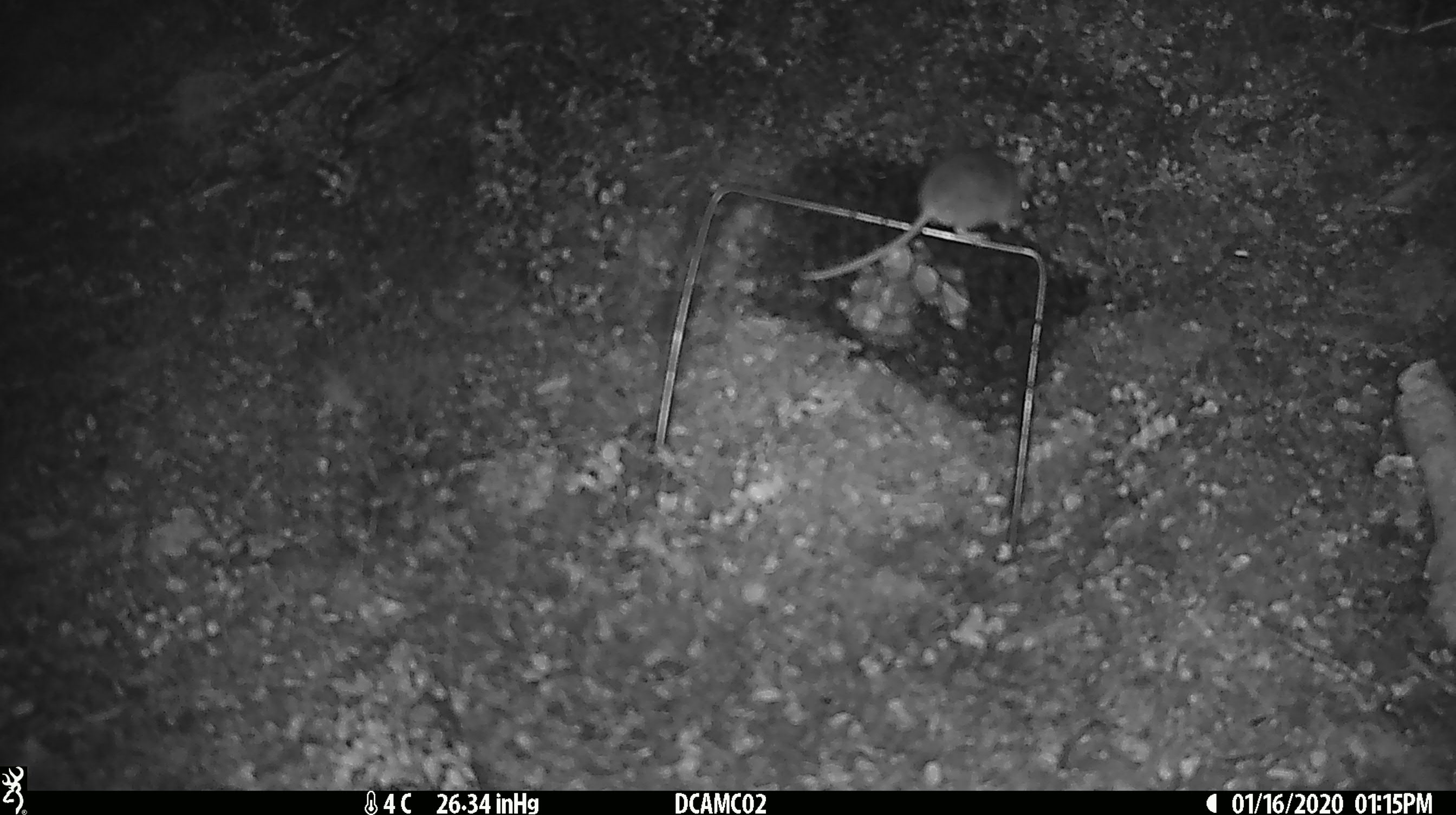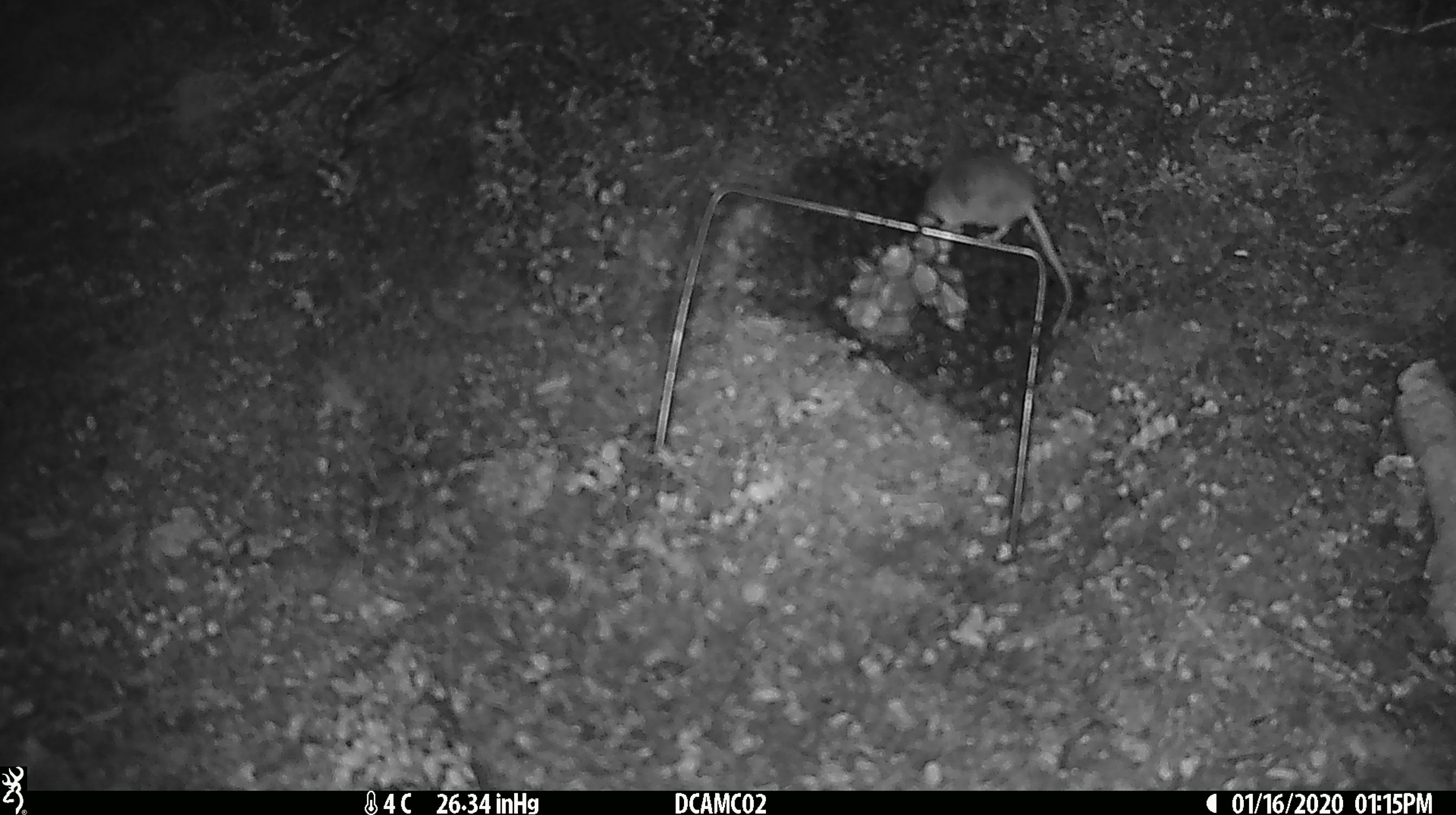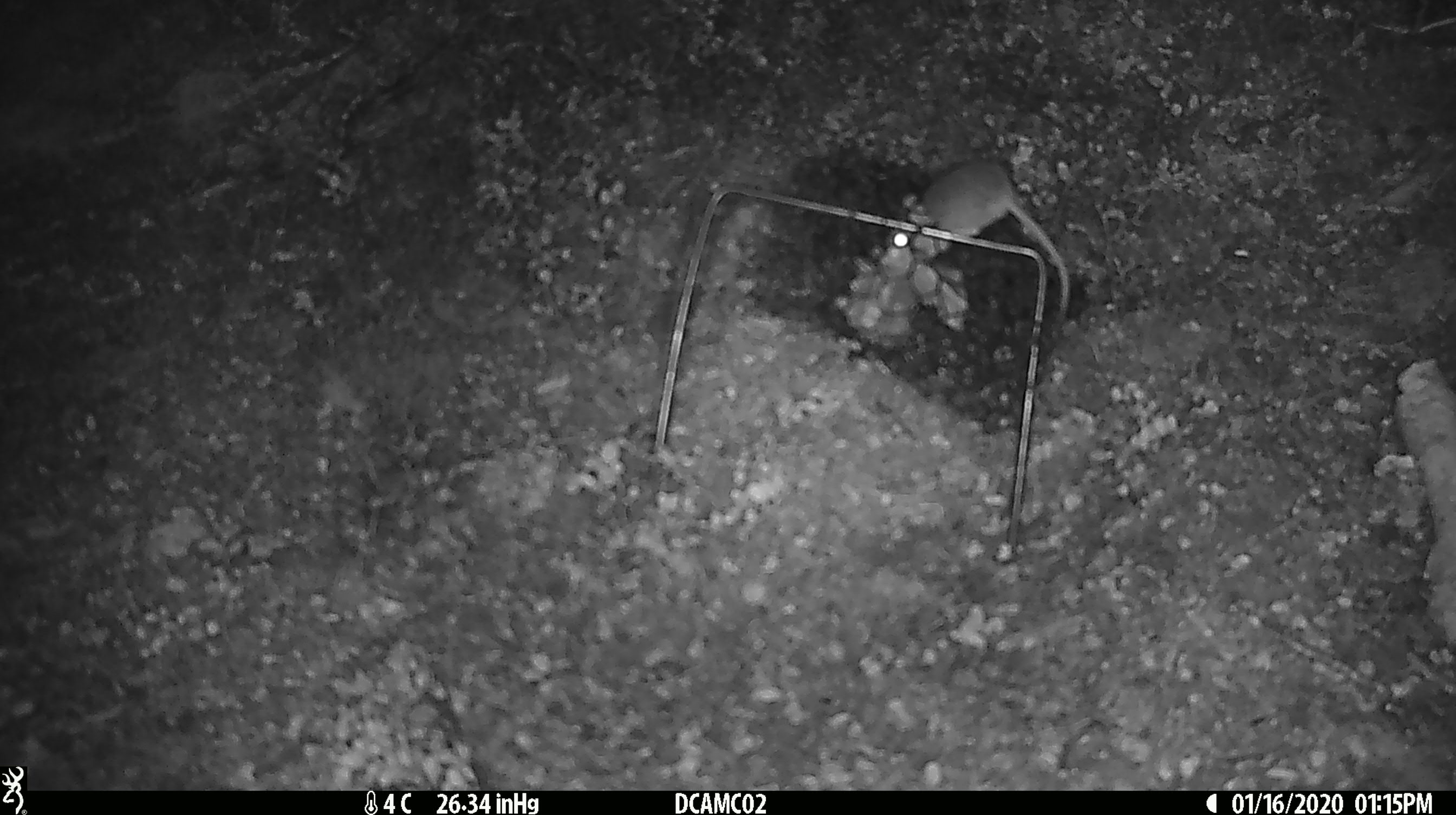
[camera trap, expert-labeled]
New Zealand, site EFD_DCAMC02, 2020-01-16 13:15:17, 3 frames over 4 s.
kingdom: Animalia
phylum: Chordata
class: Mammalia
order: Rodentia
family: Muridae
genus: Mus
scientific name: Mus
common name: mouse